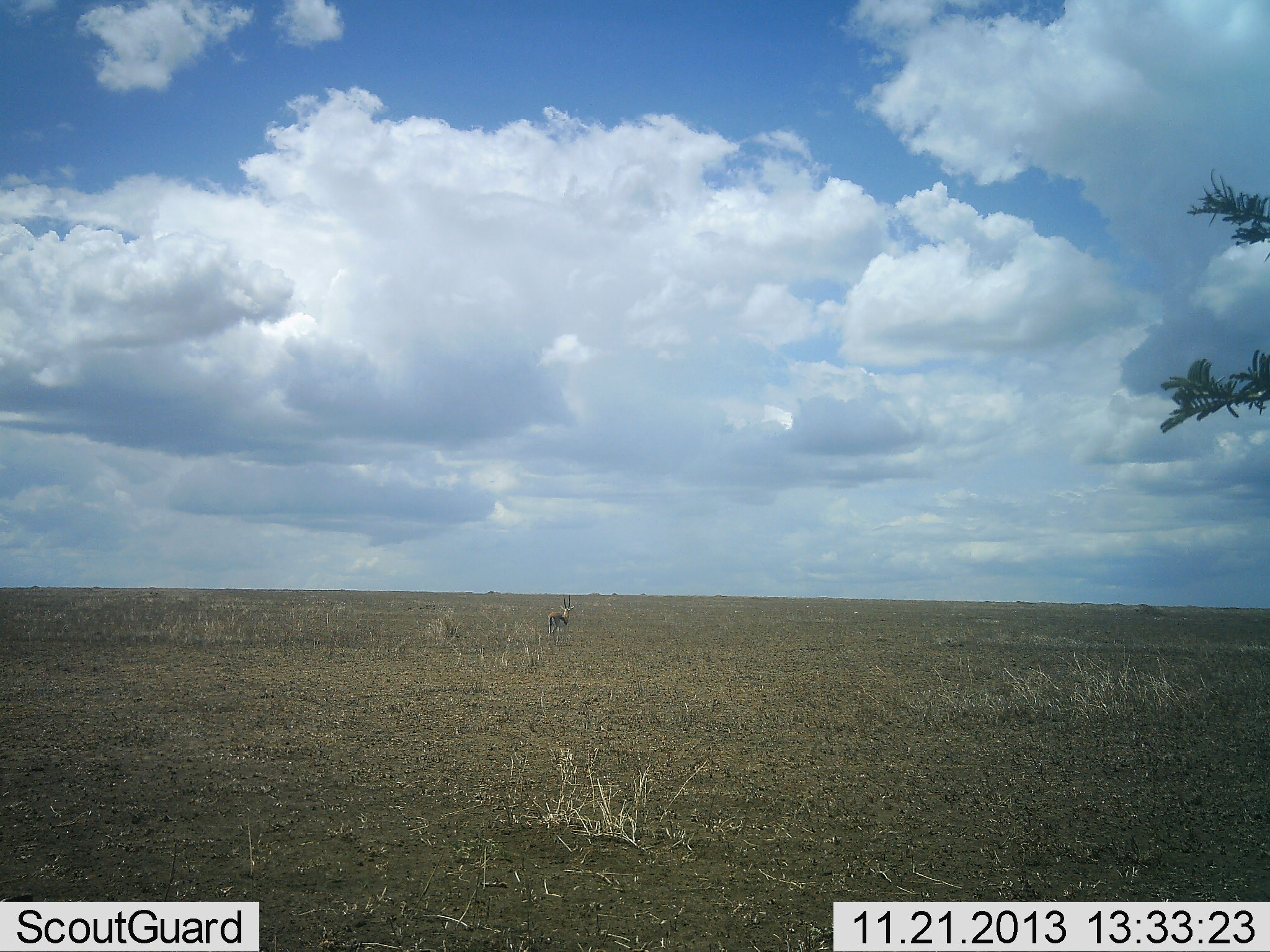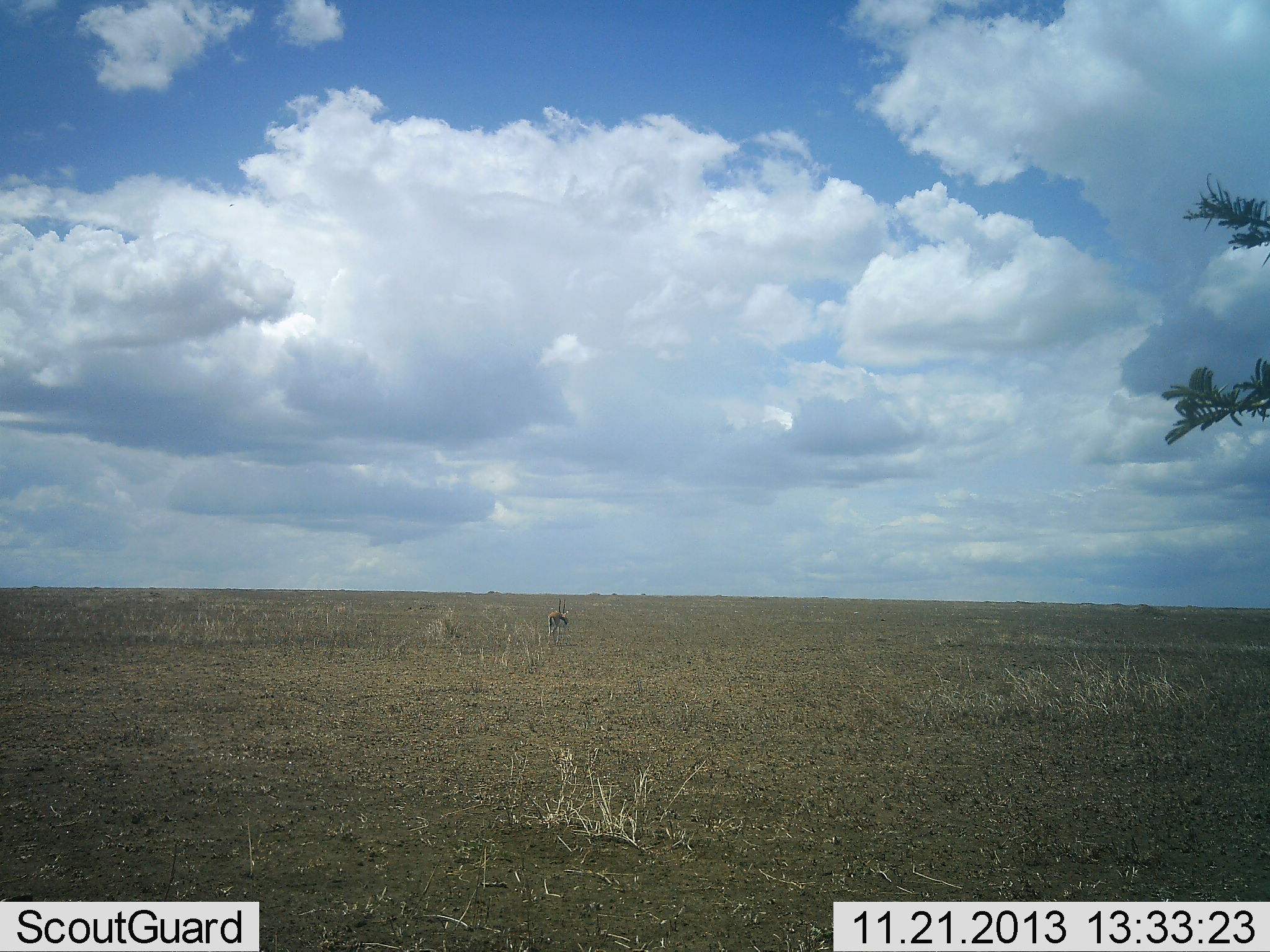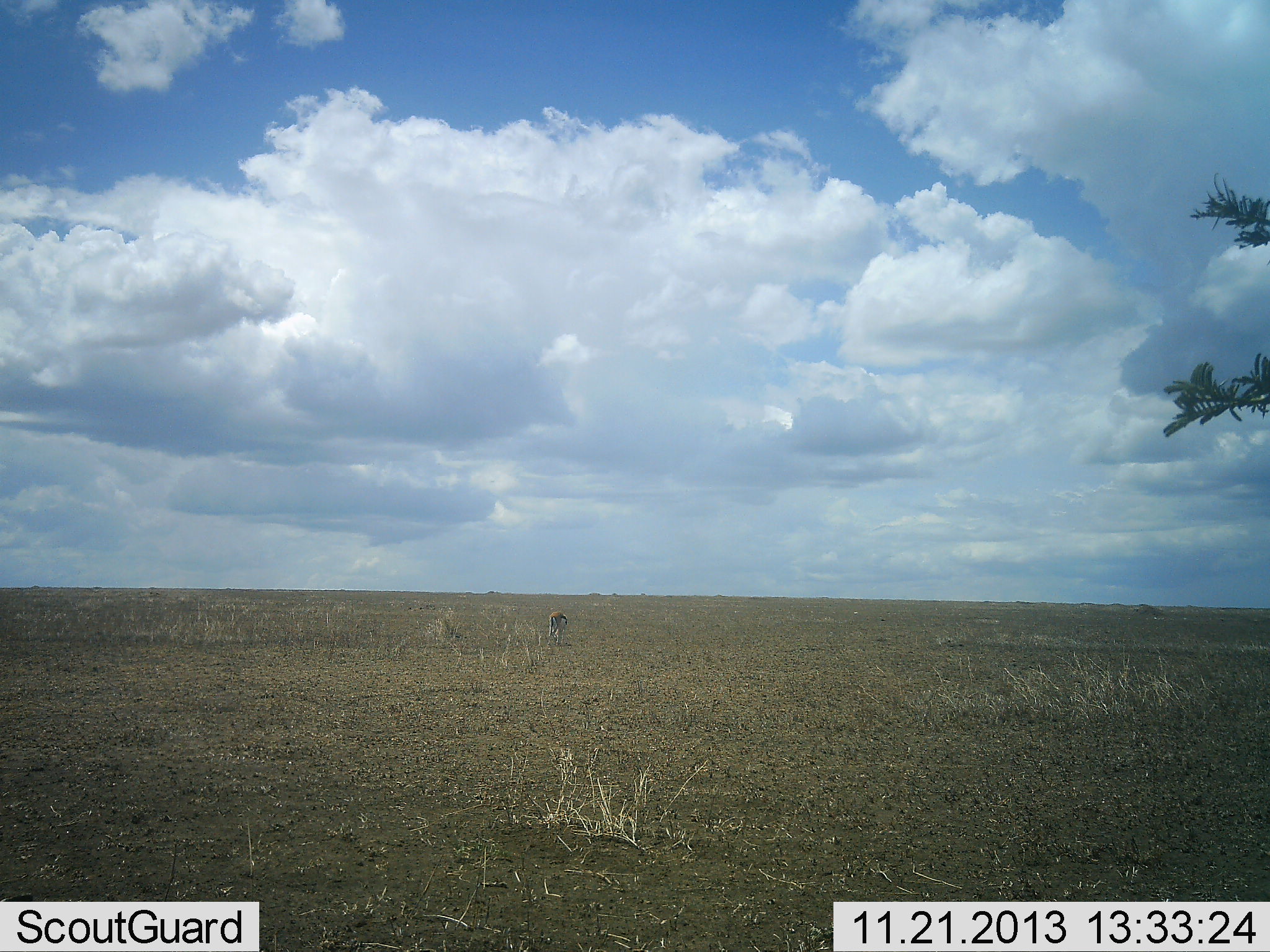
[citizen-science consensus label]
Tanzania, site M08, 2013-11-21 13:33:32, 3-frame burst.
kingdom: Animalia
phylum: Chordata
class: Mammalia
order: Artiodactyla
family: Bovidae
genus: Eudorcas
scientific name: Eudorcas thomsonii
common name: thomson's gazelle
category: gazellethomsons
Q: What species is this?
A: Gazellethomsons (thomson's gazelle) (Eudorcas thomsonii).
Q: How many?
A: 1.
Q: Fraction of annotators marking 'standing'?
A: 82%.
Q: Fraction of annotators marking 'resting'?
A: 0%.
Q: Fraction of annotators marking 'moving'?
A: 18%.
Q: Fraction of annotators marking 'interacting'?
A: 0%.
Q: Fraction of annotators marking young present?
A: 0%.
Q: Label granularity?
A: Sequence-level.